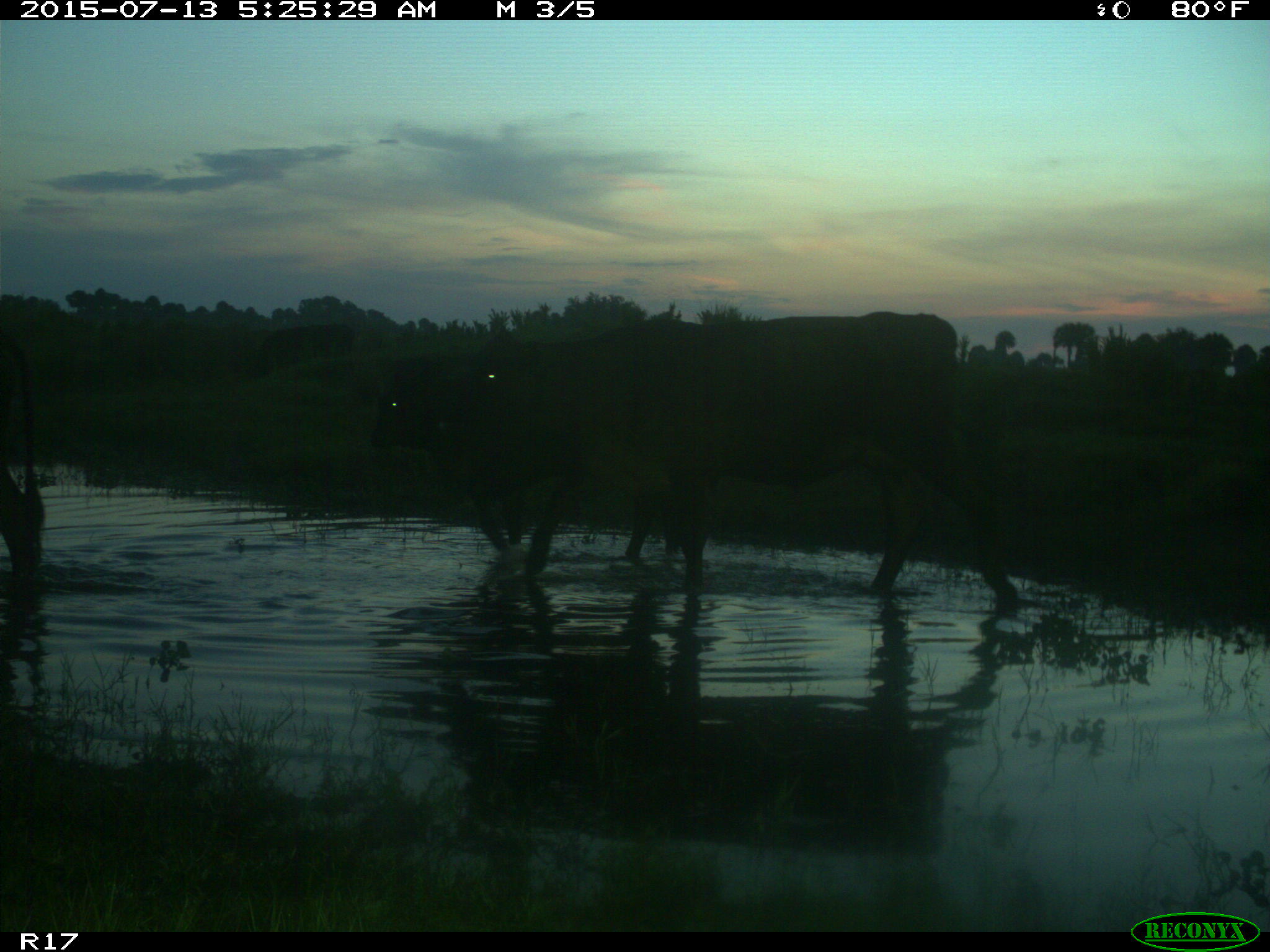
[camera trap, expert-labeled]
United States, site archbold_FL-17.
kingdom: Animalia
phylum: Chordata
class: Mammalia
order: Artiodactyla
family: Bovidae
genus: Bos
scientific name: Bos taurus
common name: domestic cow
Bos taurus (domestic cow).